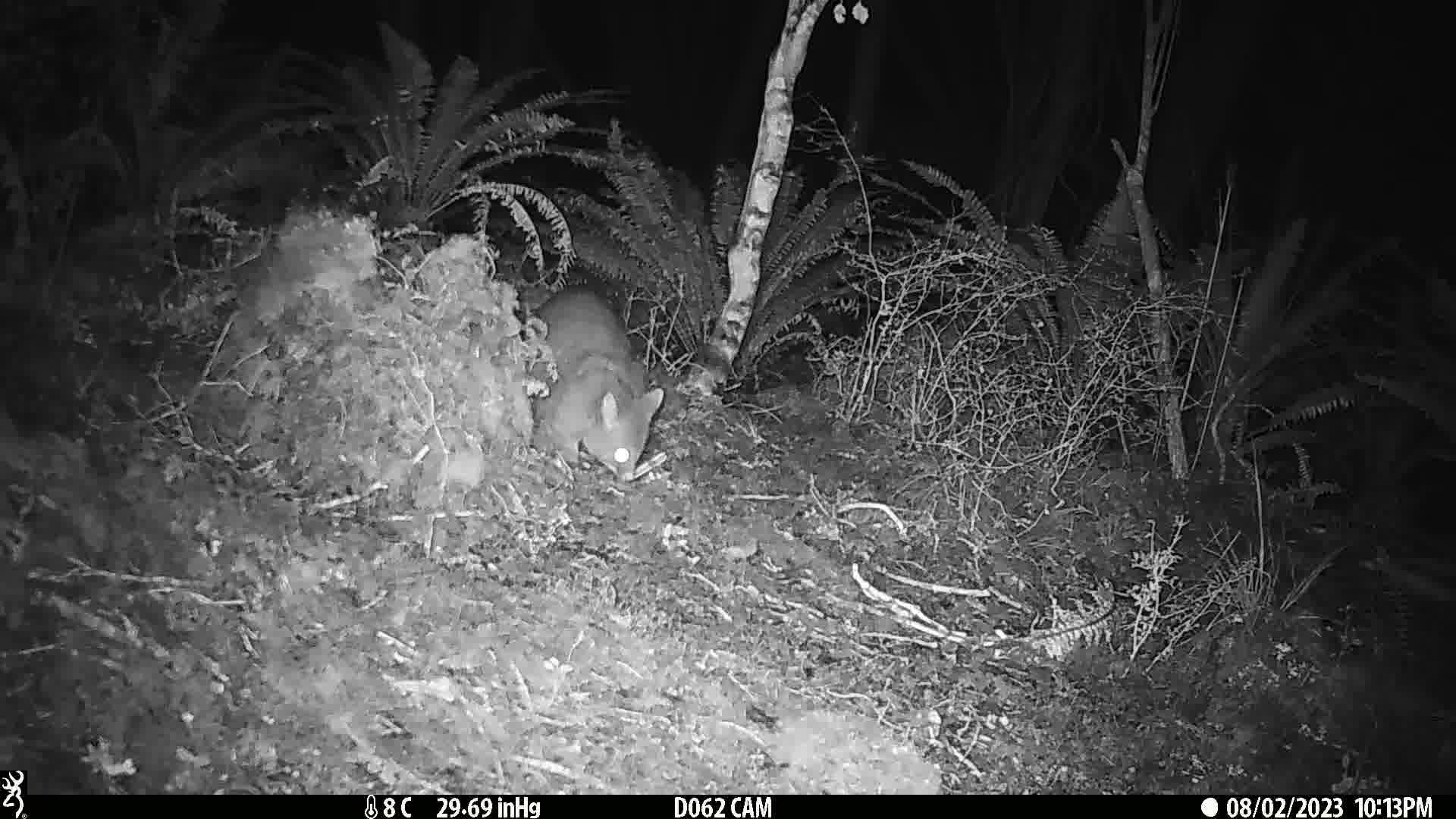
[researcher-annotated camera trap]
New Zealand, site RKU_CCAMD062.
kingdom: Animalia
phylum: Chordata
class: Mammalia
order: Diprotodontia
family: Phalangeridae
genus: Trichosurus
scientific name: Trichosurus vulpecula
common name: common brushtail possum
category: possum